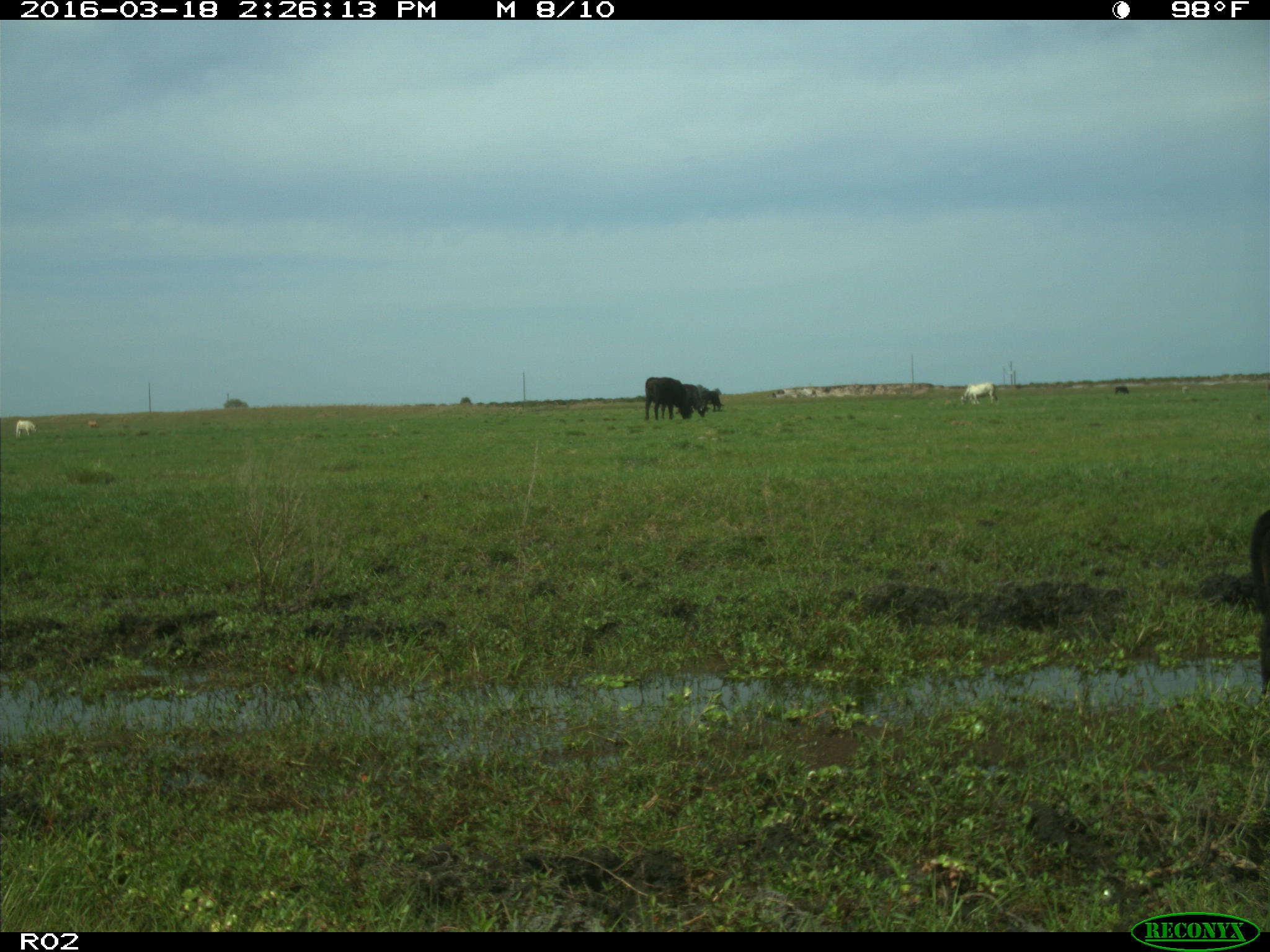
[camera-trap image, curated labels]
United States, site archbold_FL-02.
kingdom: Animalia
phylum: Chordata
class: Mammalia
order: Artiodactyla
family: Bovidae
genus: Bos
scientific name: Bos taurus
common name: domestic cow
Bos taurus (domestic cow).